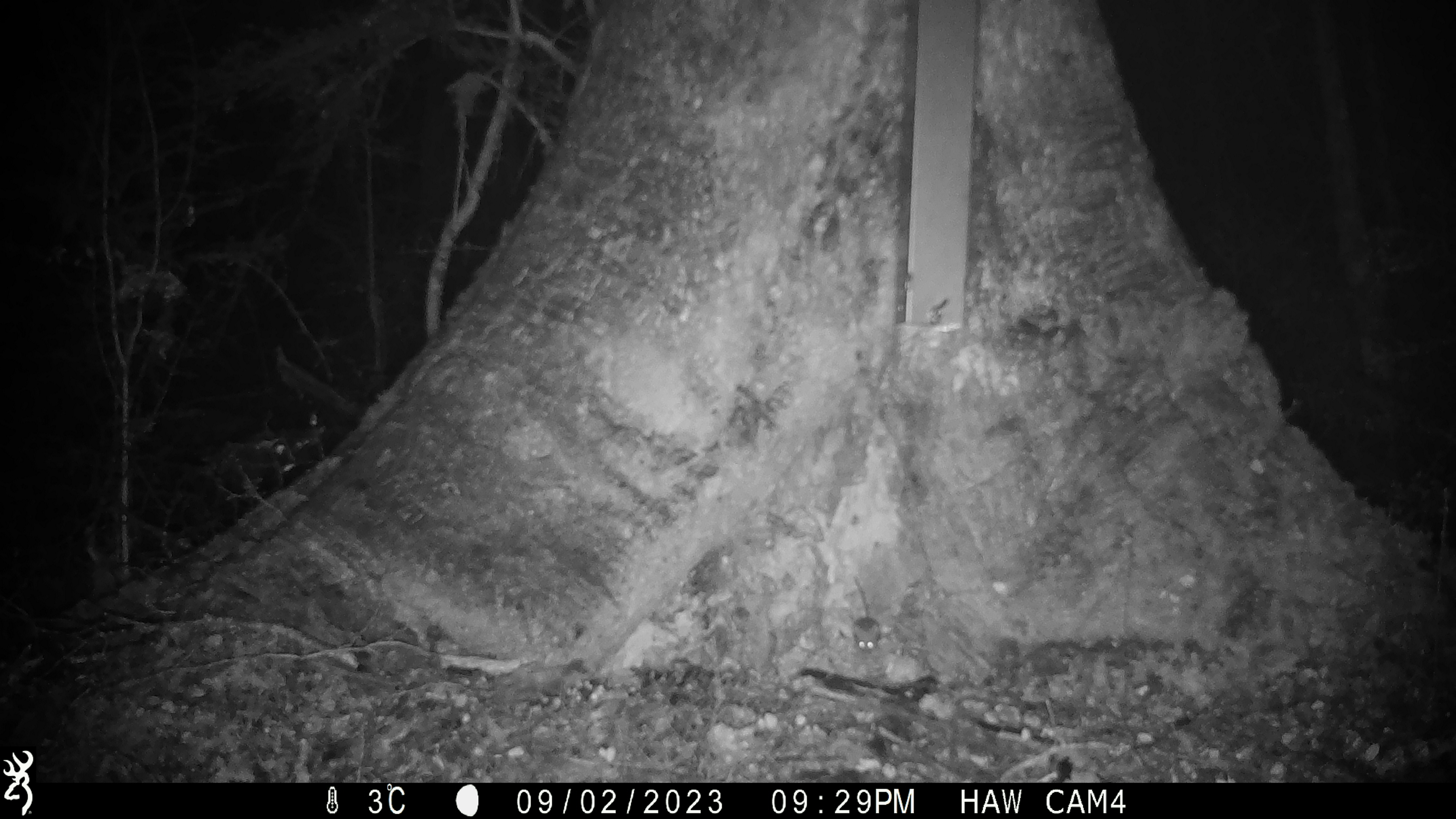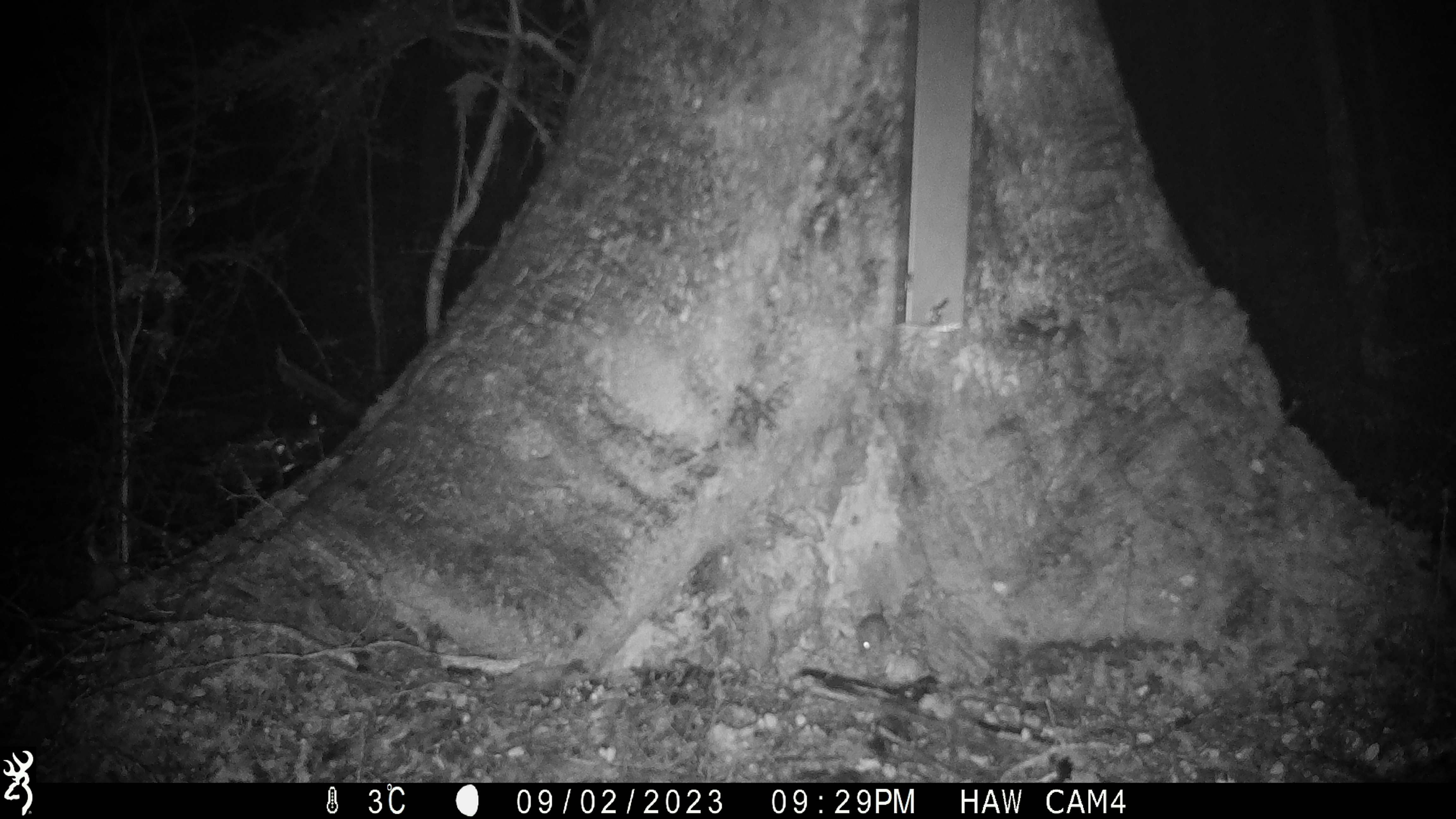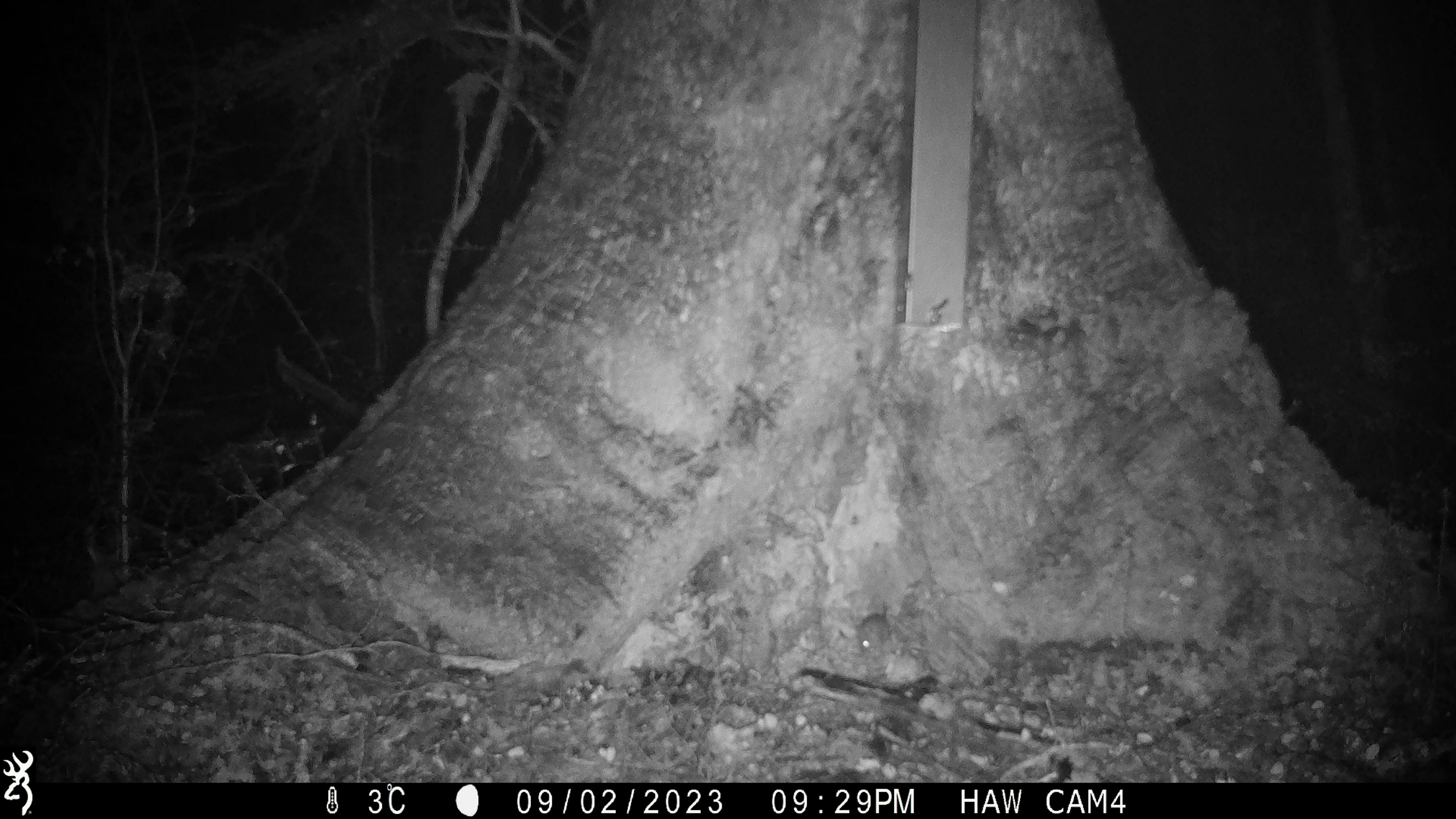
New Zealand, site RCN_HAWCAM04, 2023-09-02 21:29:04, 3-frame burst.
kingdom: Animalia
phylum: Chordata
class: Mammalia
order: Rodentia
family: Muridae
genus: Mus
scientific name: Mus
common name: mouse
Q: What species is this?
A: Mouse (Mus).